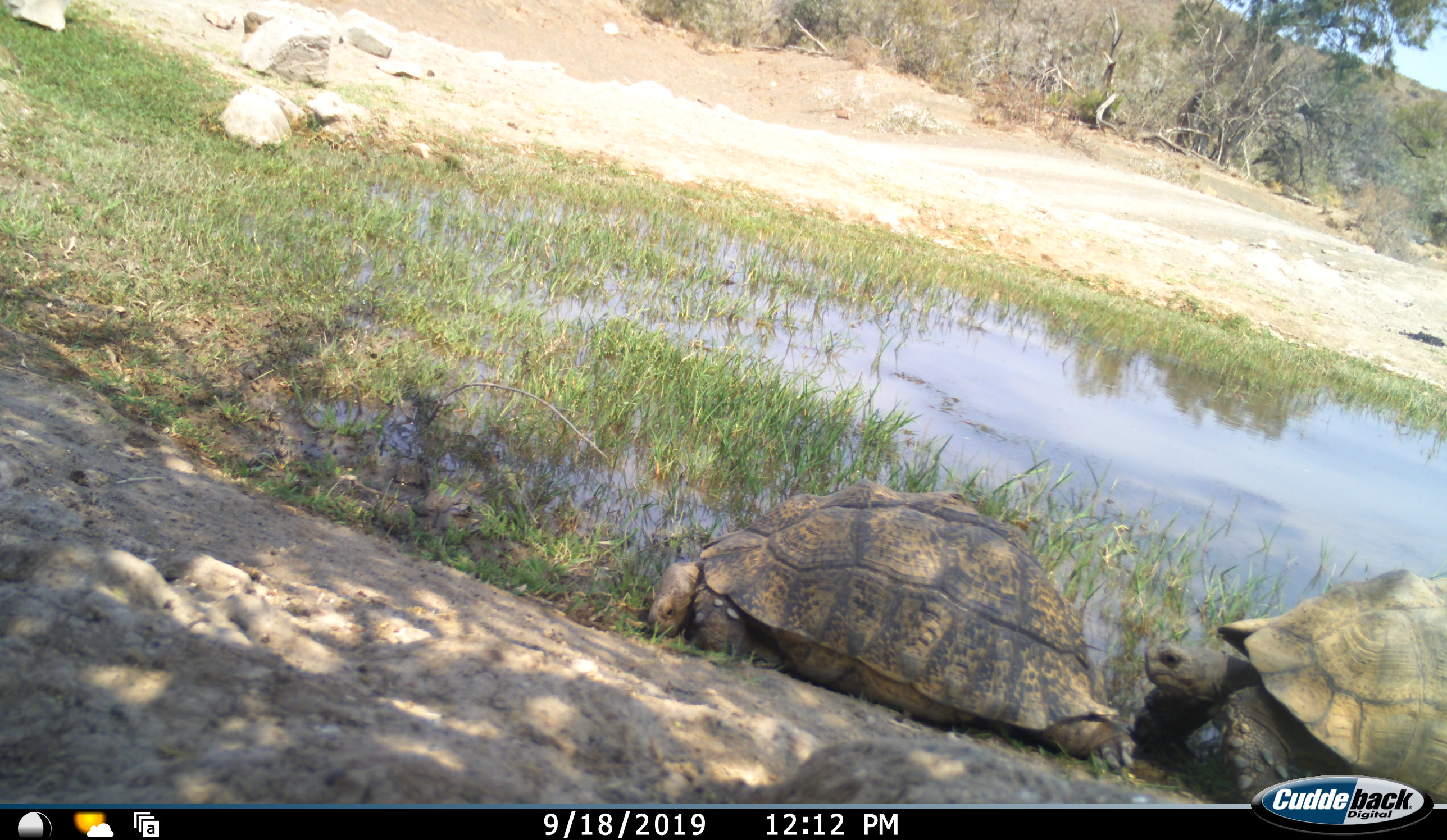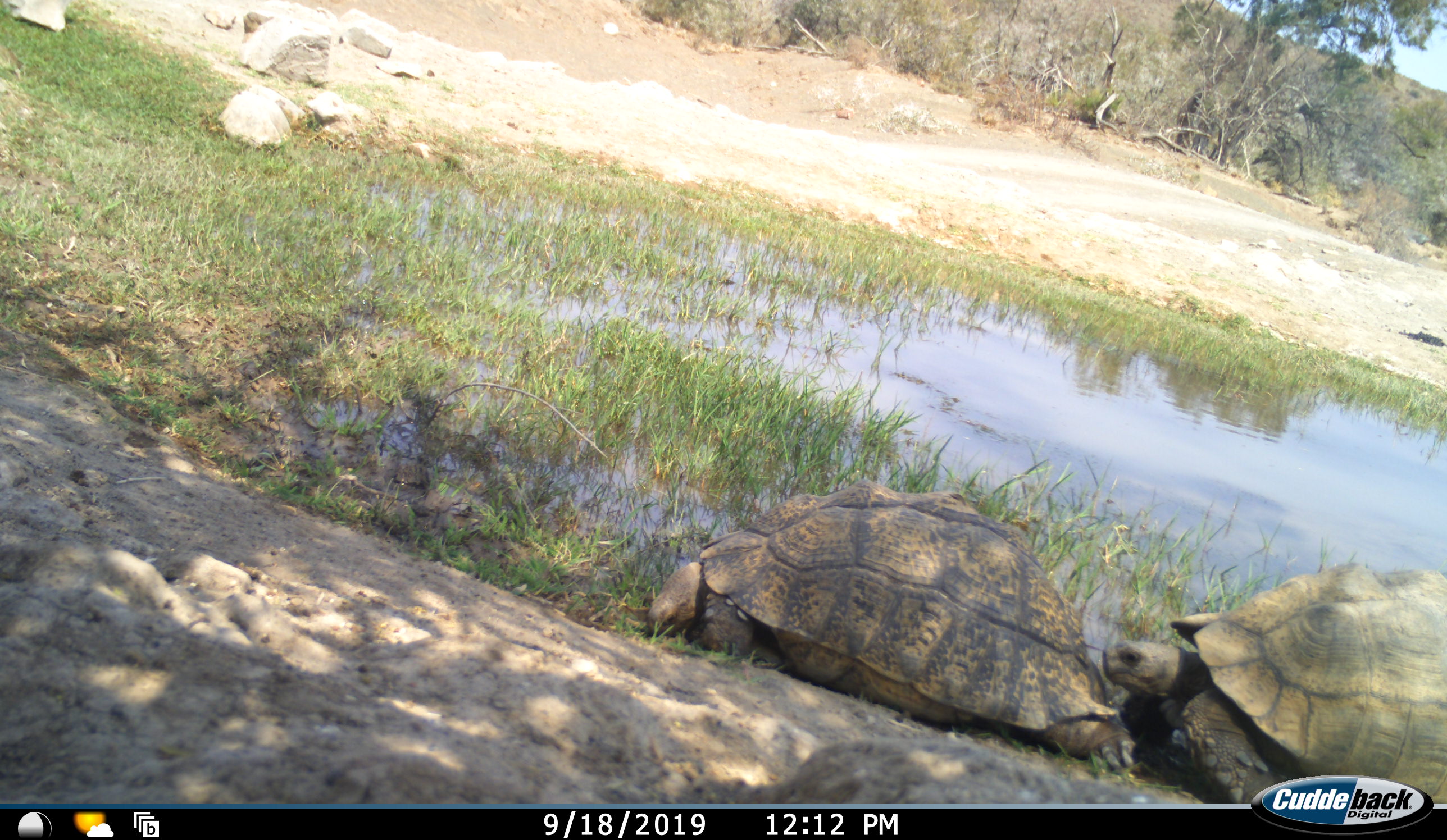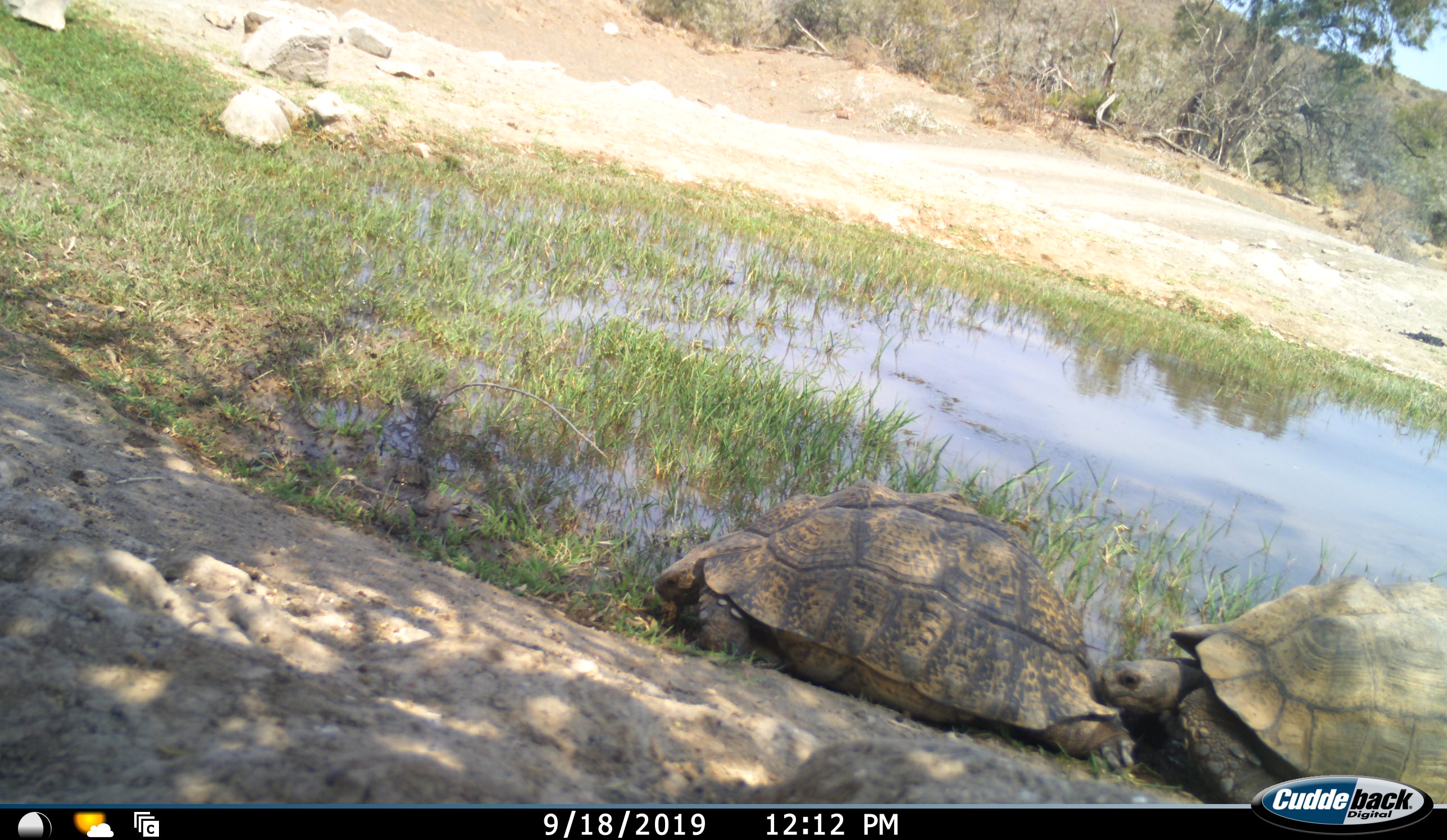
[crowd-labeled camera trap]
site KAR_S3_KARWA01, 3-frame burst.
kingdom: Animalia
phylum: Chordata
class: Reptilia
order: Testudines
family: Testudinidae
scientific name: Testudinidae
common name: tortoise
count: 2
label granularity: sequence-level